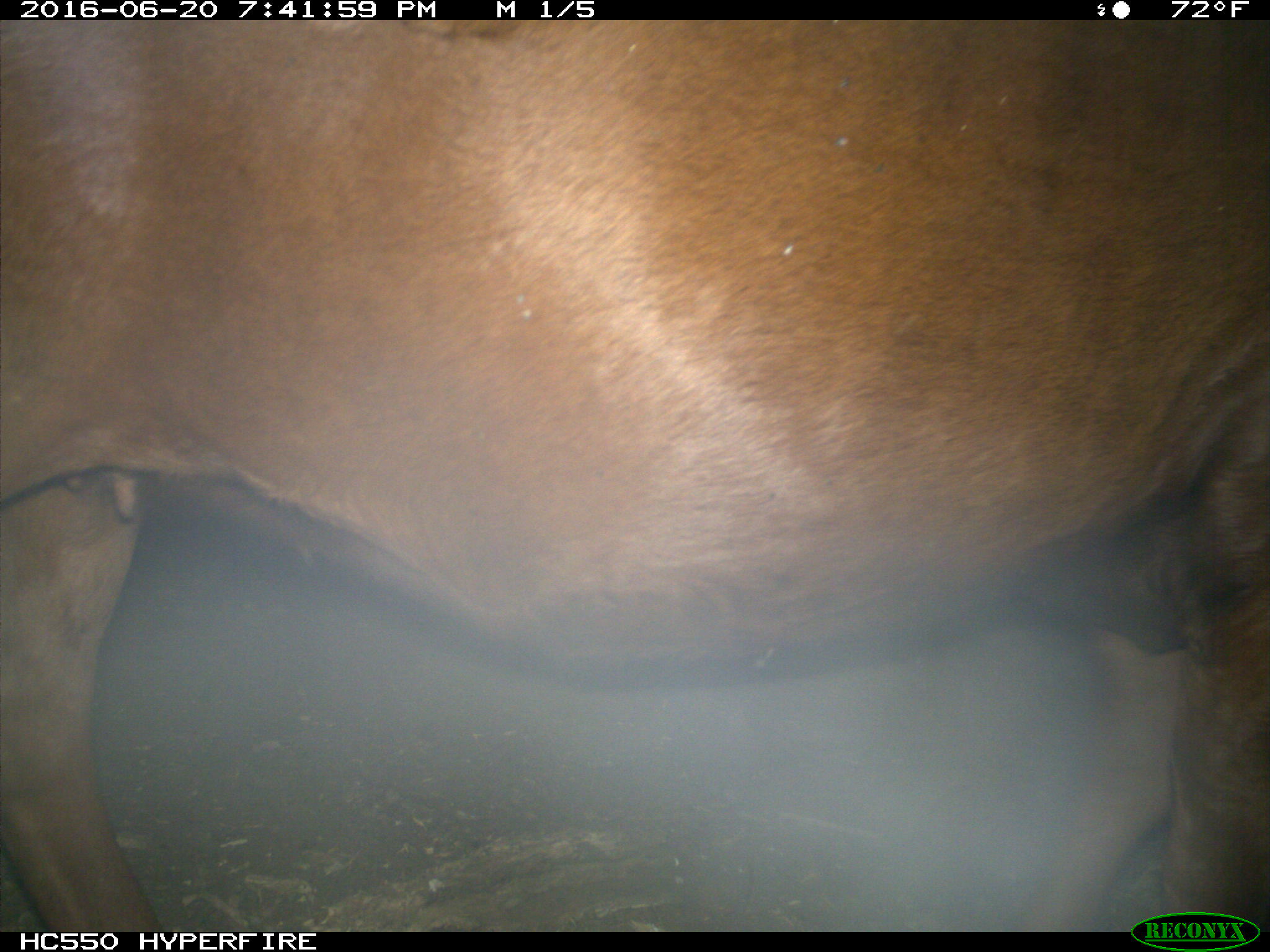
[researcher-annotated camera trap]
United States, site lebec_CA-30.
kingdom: Animalia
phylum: Chordata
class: Mammalia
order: Artiodactyla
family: Bovidae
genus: Bos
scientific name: Bos taurus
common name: domestic cow